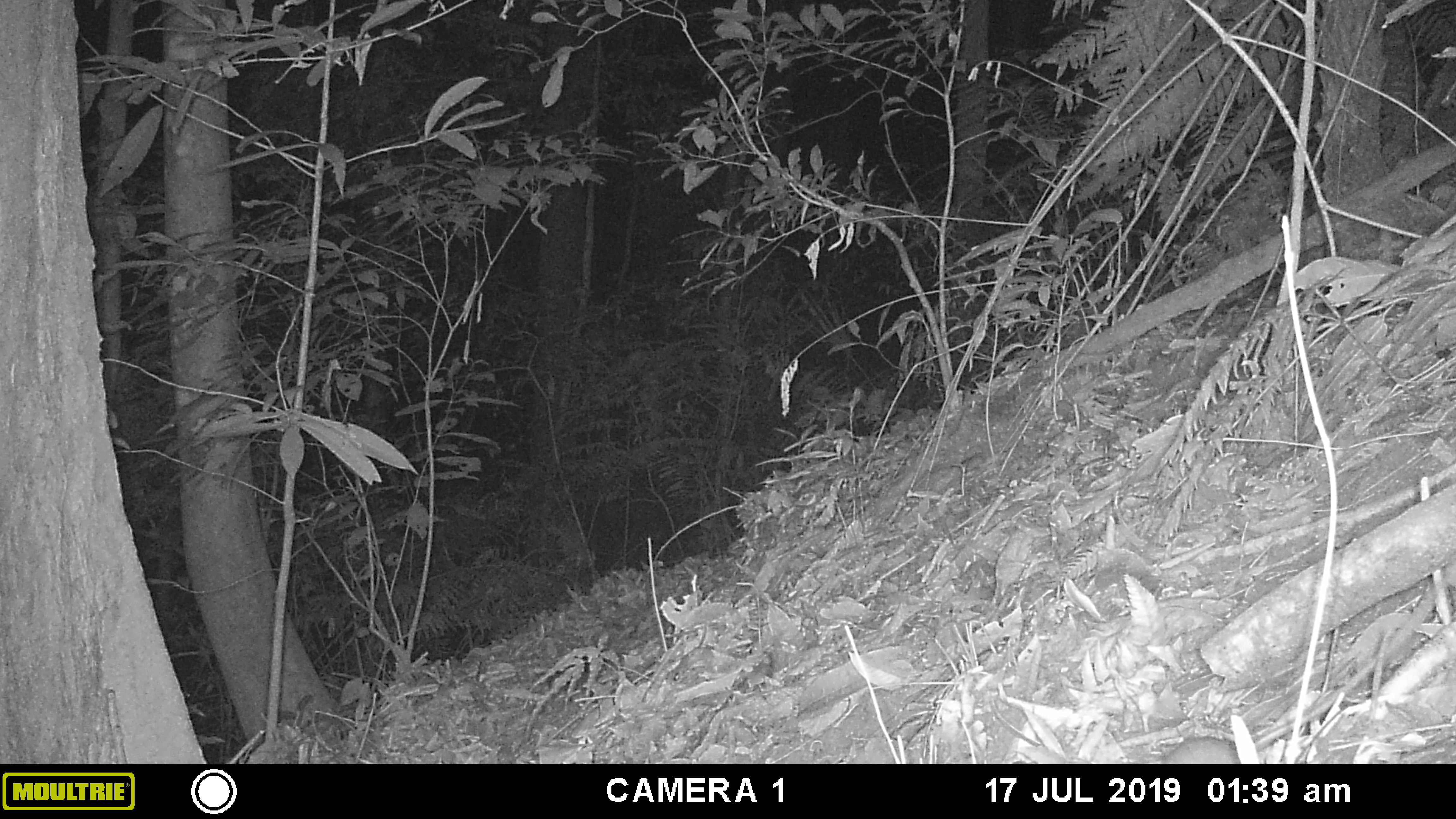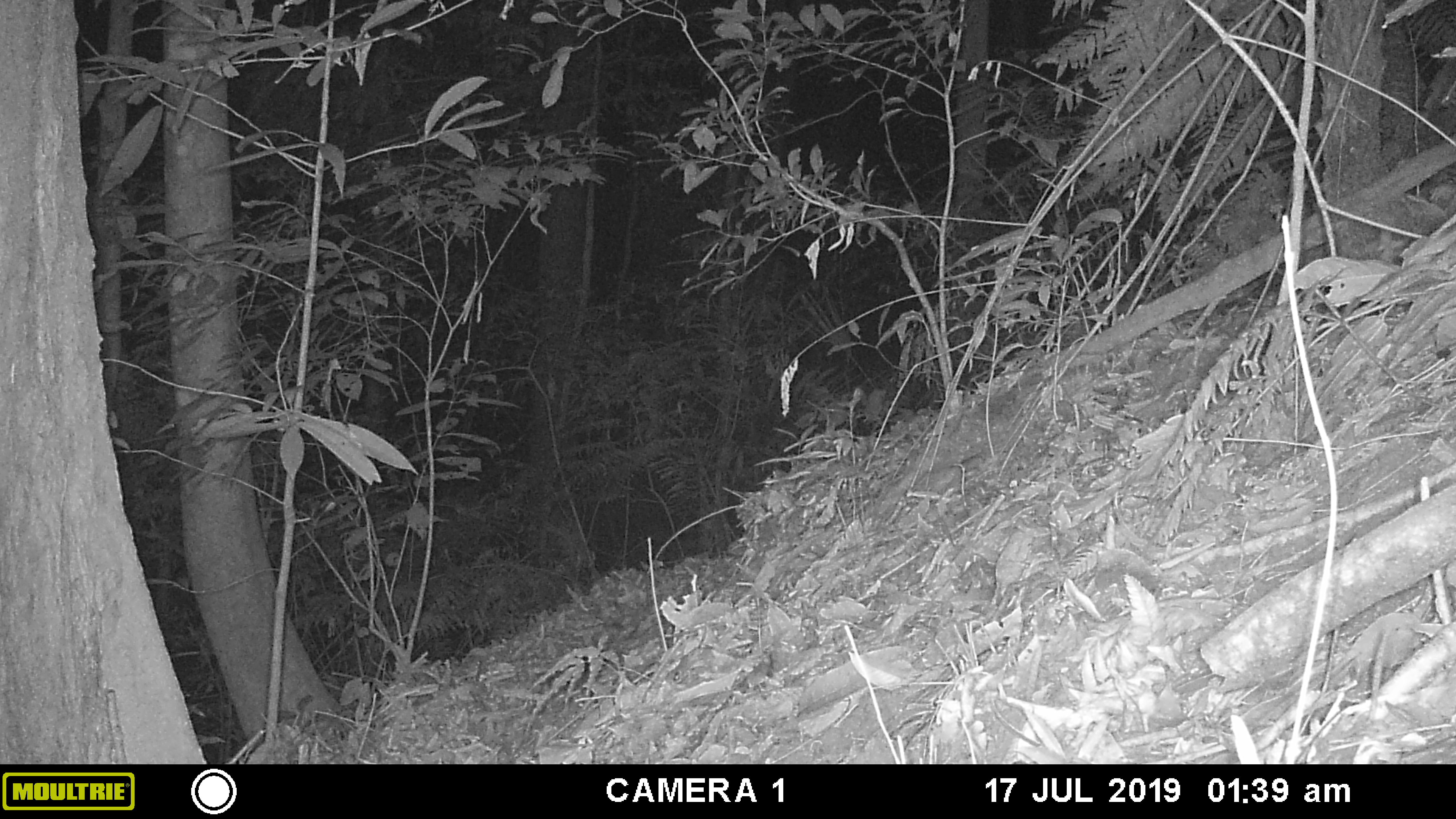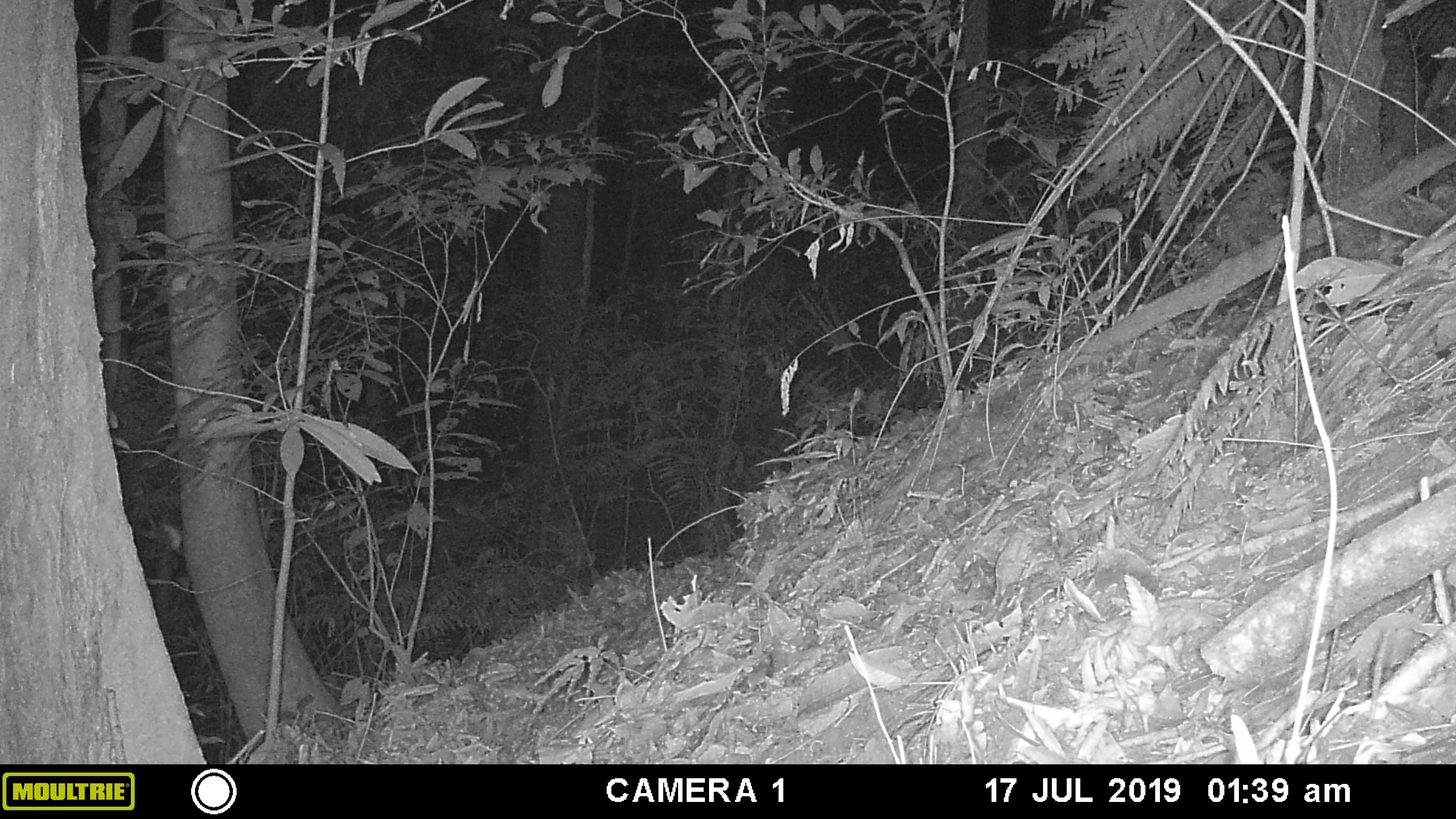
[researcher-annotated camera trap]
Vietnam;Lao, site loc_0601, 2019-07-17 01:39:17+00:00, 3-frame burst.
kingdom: Animalia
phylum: Chordata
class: Mammalia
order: Rodentia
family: Muridae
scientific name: Muridae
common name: old-world mice and rats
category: unidentified murid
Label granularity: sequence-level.